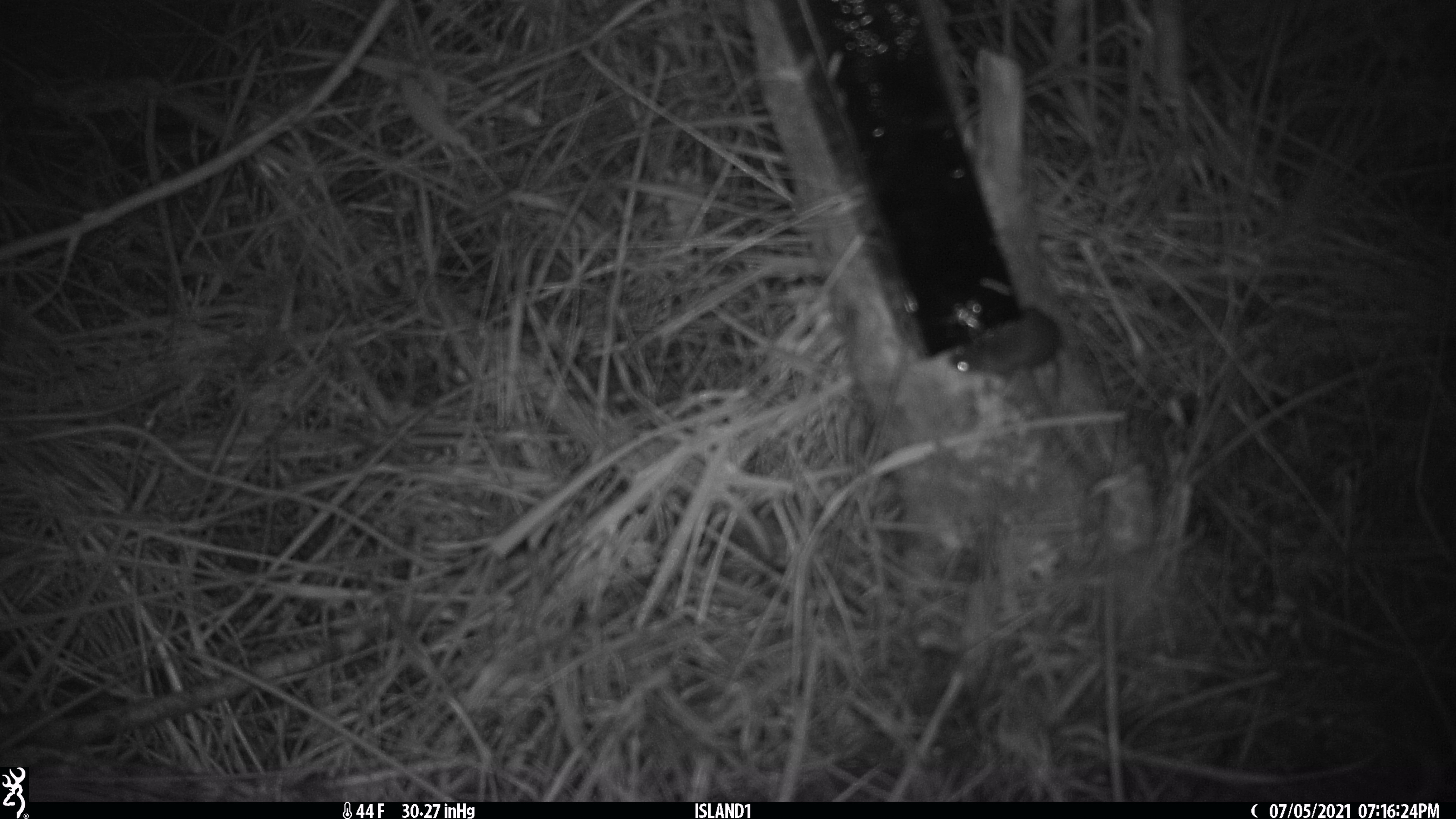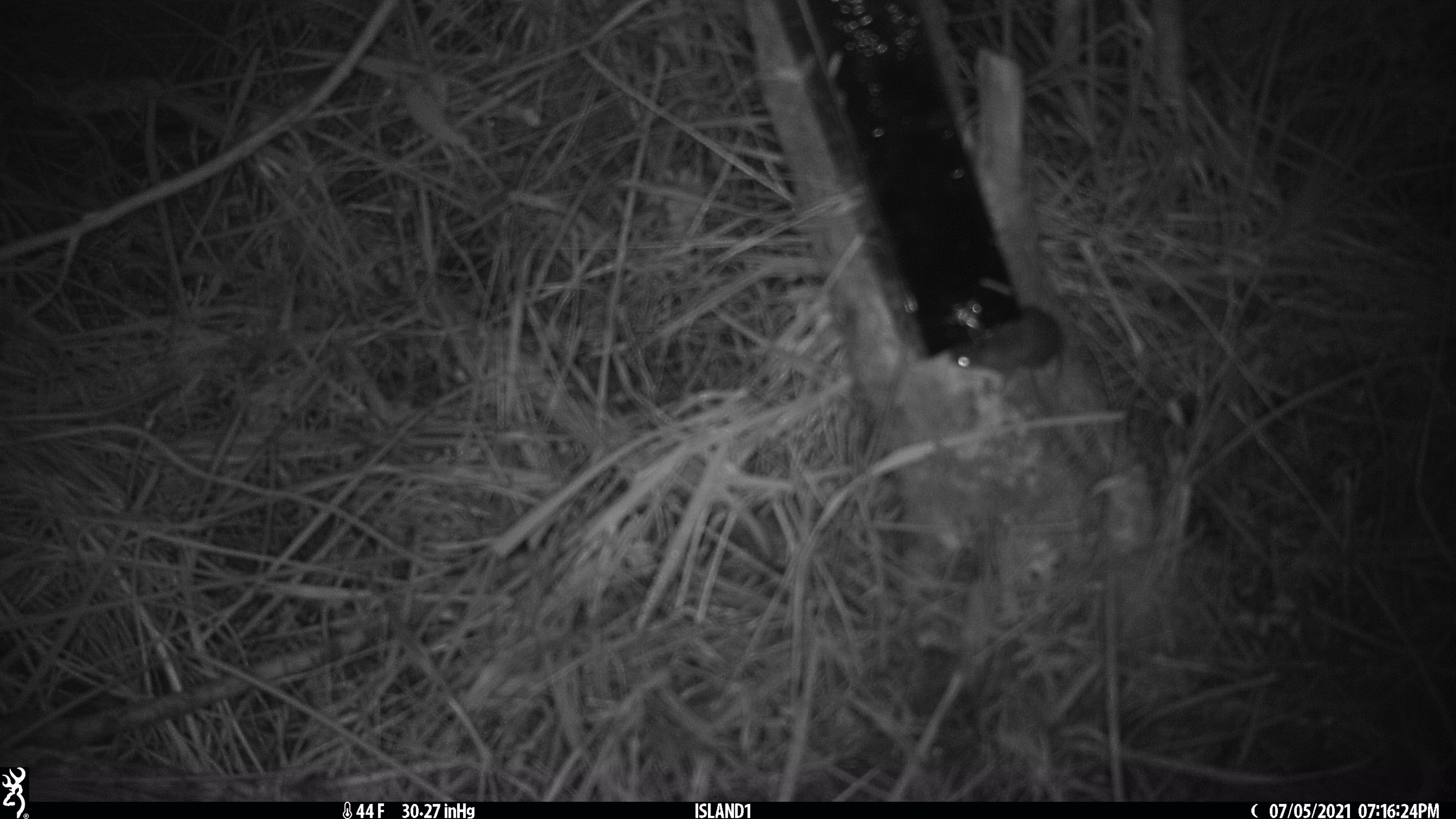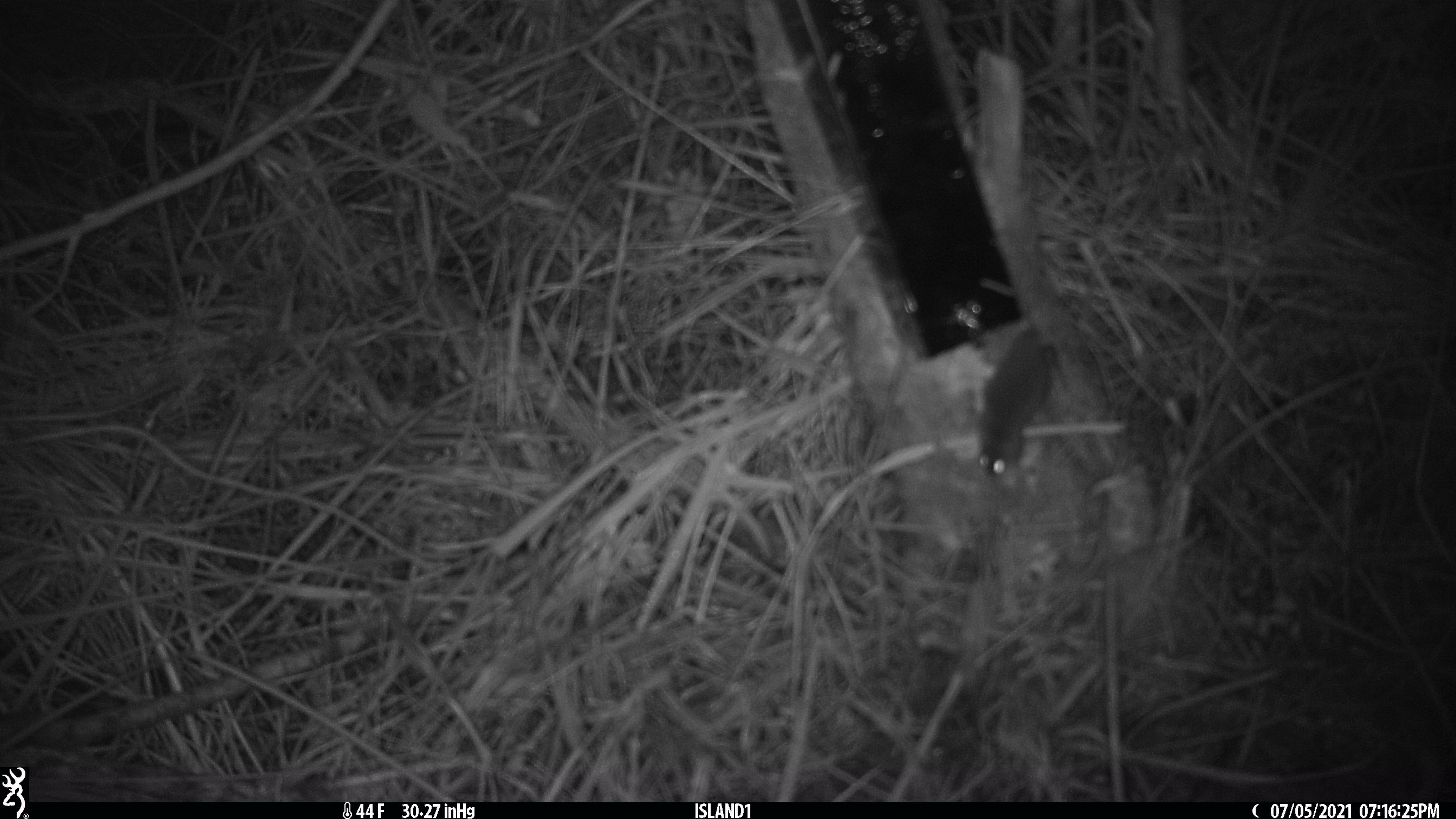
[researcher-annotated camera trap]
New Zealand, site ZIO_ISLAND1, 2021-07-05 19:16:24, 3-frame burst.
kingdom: Animalia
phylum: Chordata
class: Mammalia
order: Rodentia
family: Muridae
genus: Mus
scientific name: Mus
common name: mouse